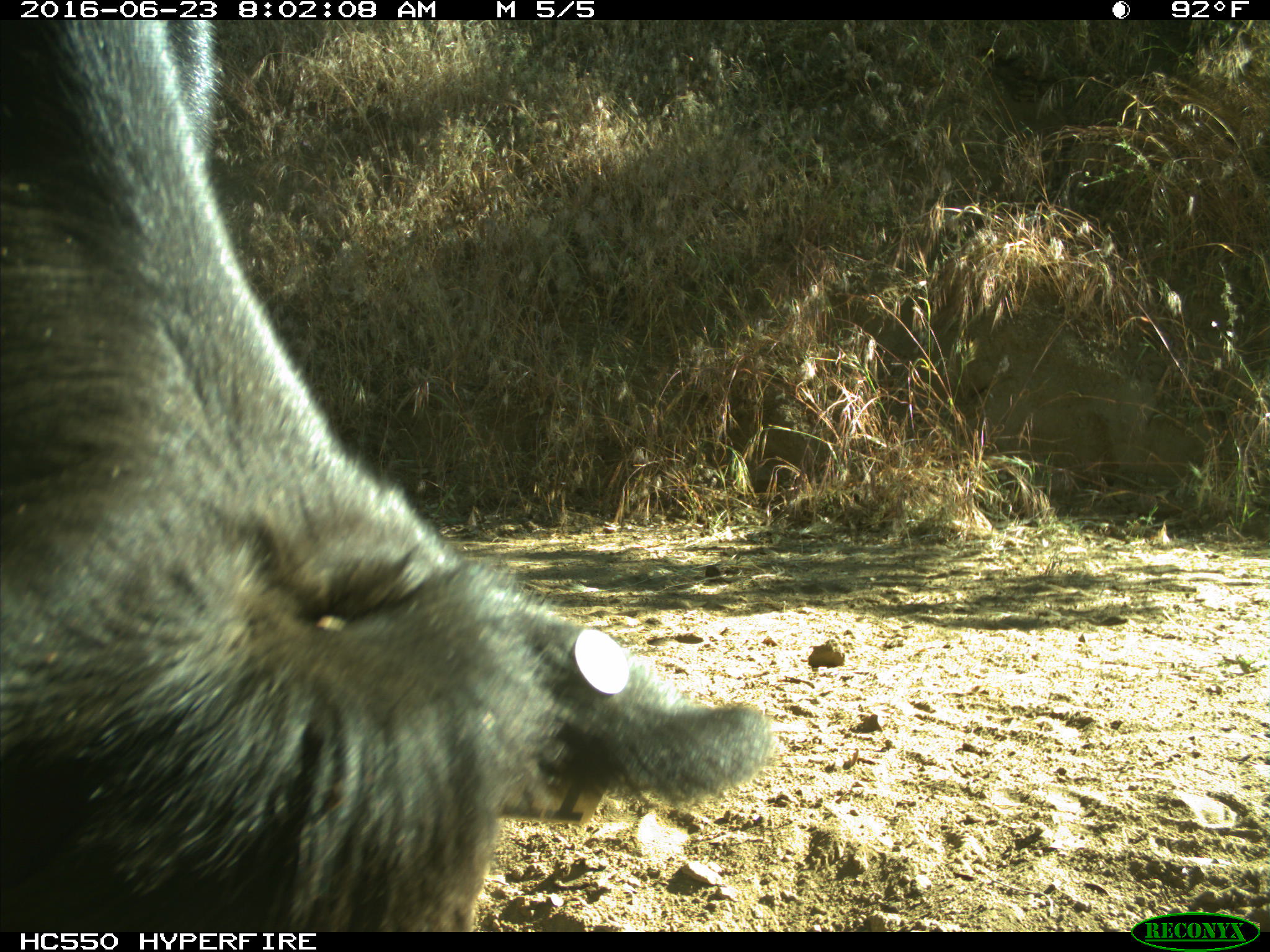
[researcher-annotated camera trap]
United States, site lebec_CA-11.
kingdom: Animalia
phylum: Chordata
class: Mammalia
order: Artiodactyla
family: Bovidae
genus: Bos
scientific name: Bos taurus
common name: domestic cow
Bos taurus (domestic cow).